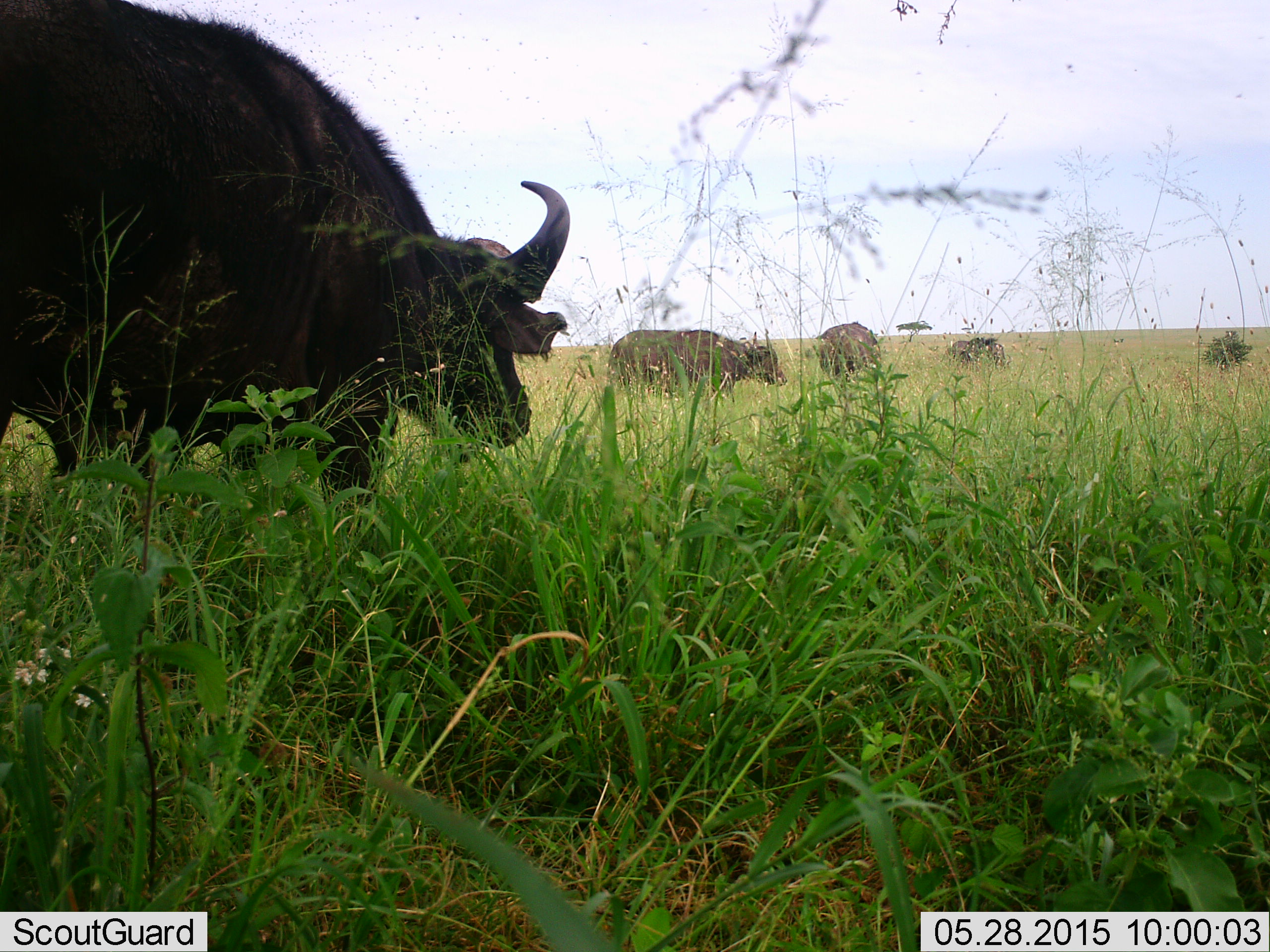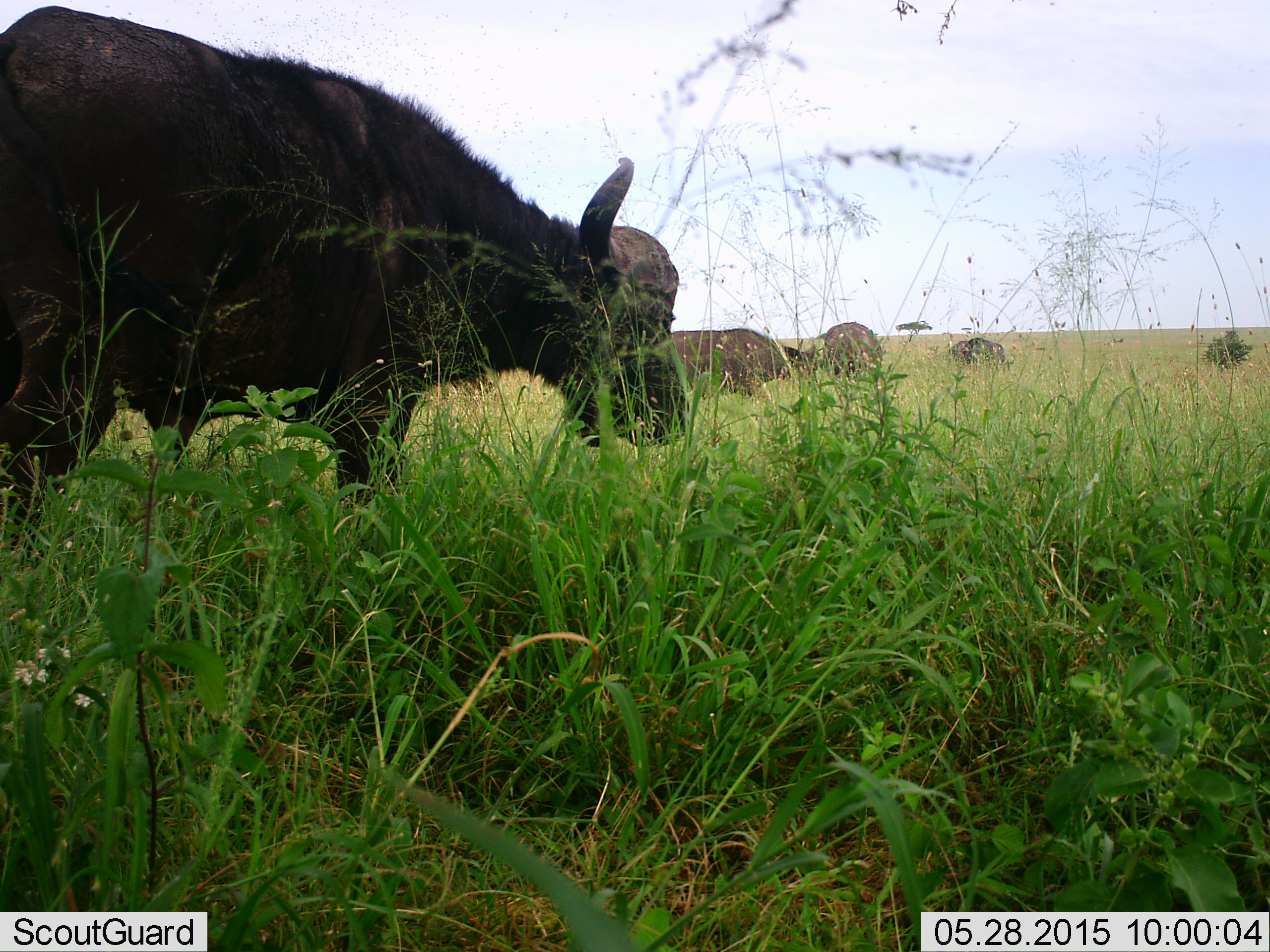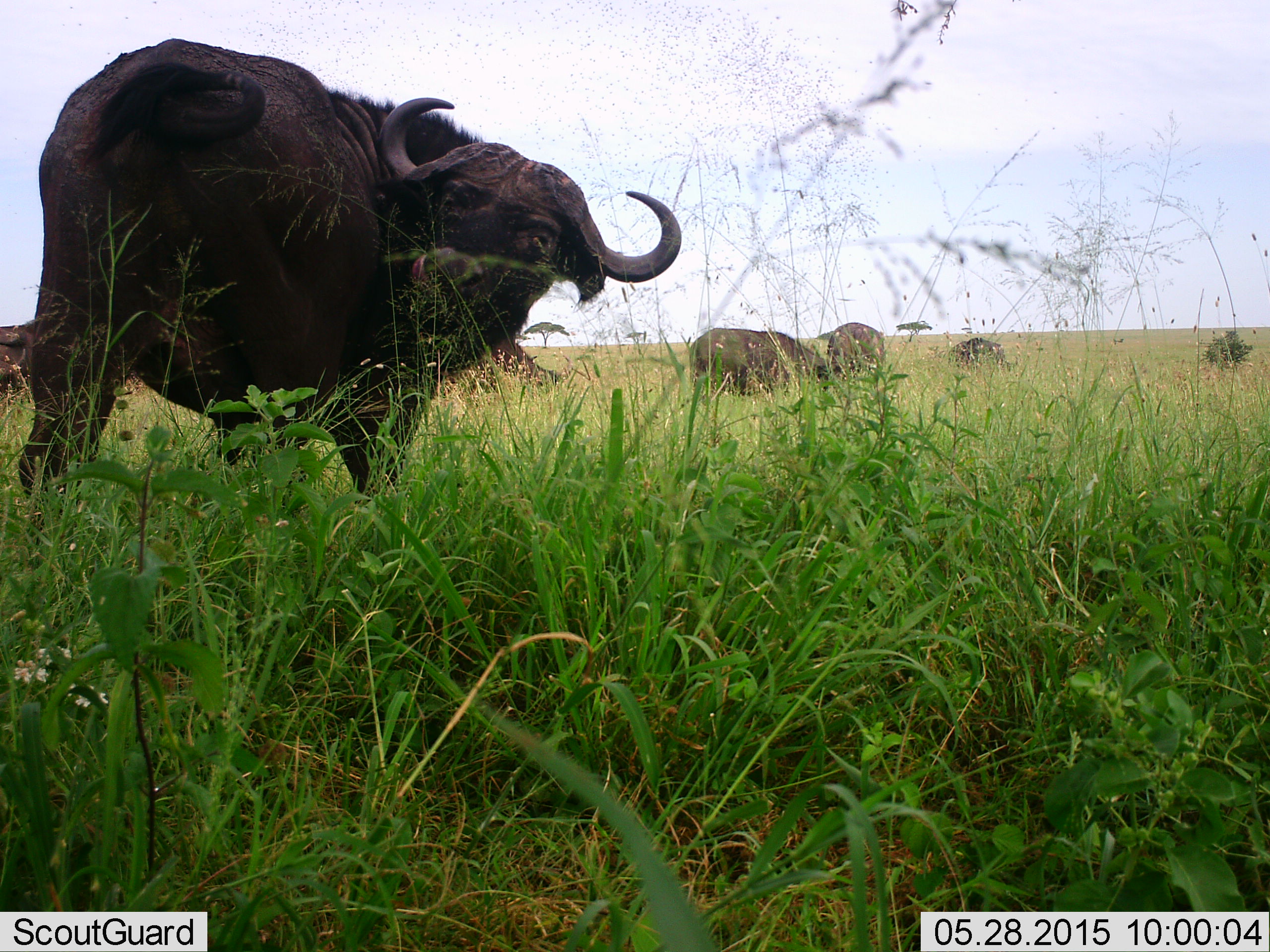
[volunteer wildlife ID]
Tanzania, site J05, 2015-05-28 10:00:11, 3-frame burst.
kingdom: Animalia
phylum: Chordata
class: Mammalia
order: Artiodactyla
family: Bovidae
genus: Syncerus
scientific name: Syncerus caffer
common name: cape buffalo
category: buffalo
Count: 4.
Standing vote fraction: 73%.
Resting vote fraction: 9%.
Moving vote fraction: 45%.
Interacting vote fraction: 0%.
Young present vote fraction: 0%.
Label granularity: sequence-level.